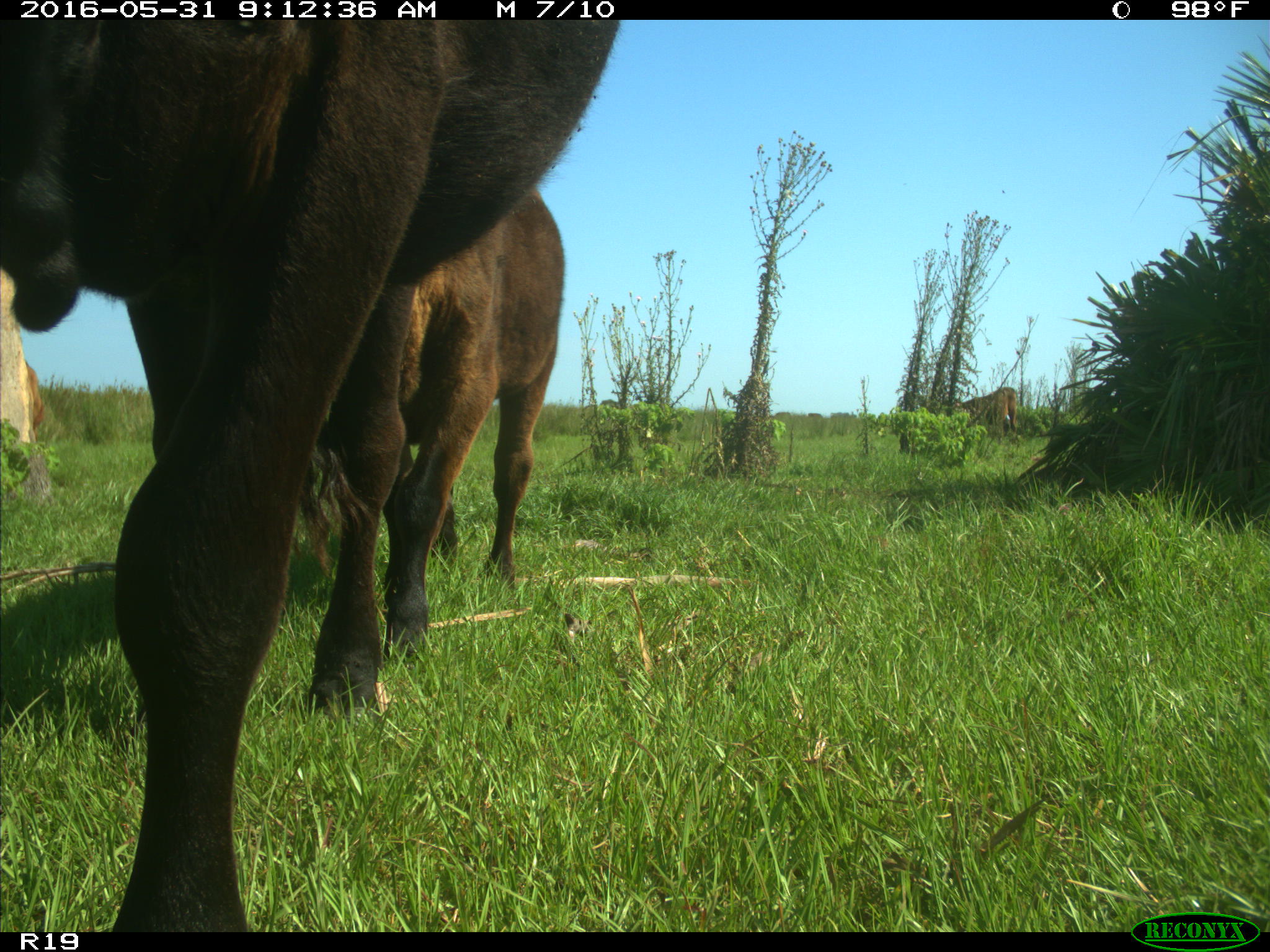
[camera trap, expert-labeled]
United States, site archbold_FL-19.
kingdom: Animalia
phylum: Chordata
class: Mammalia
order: Artiodactyla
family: Bovidae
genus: Bos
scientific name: Bos taurus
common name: domestic cow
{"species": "Bos taurus (domestic cow)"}